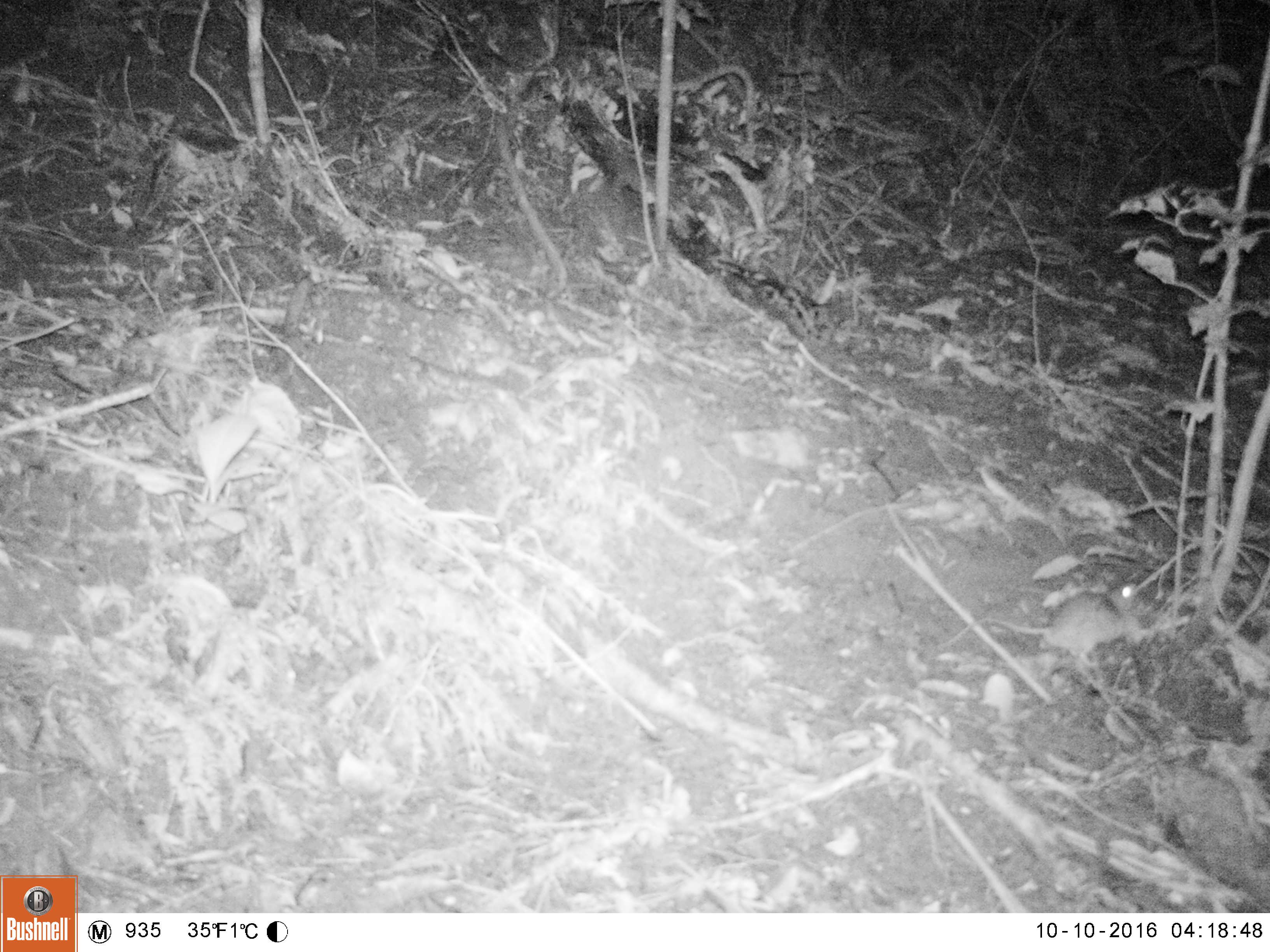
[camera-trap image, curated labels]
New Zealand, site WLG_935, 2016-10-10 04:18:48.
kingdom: Animalia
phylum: Chordata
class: Mammalia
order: Rodentia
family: Muridae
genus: Rattus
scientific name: Rattus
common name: rat